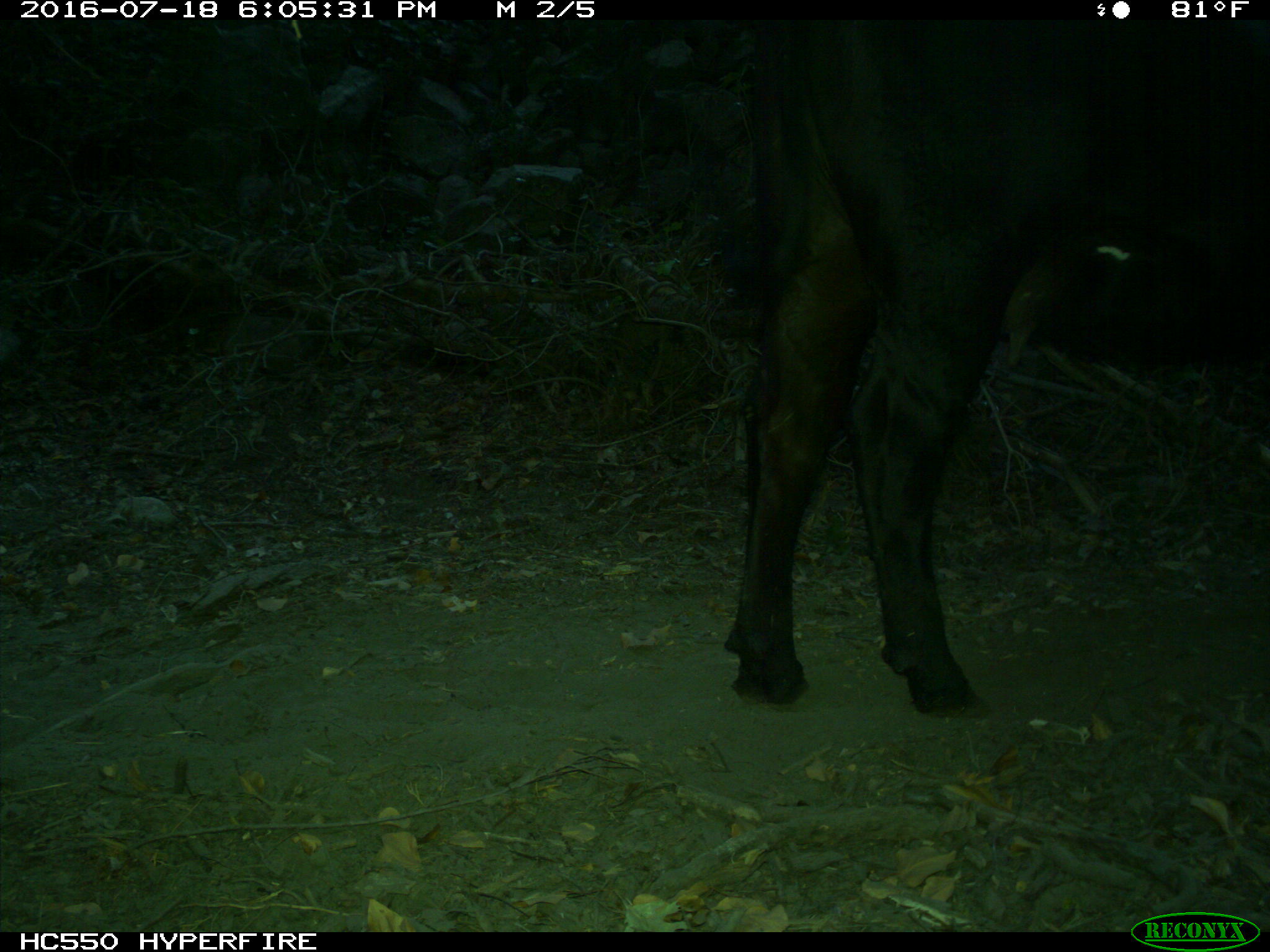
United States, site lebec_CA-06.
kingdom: Animalia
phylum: Chordata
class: Mammalia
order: Artiodactyla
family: Bovidae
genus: Bos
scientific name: Bos taurus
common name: domestic cow